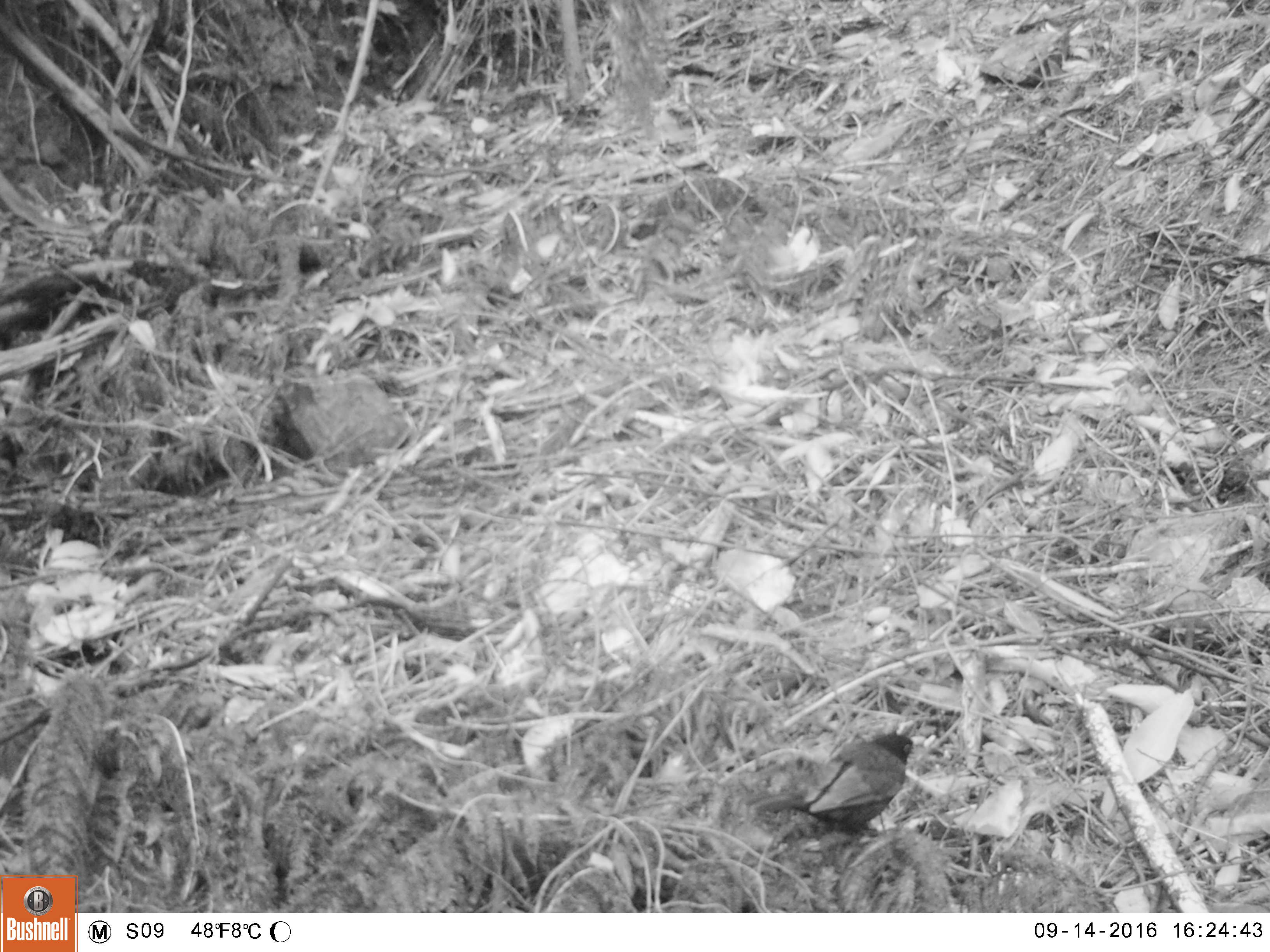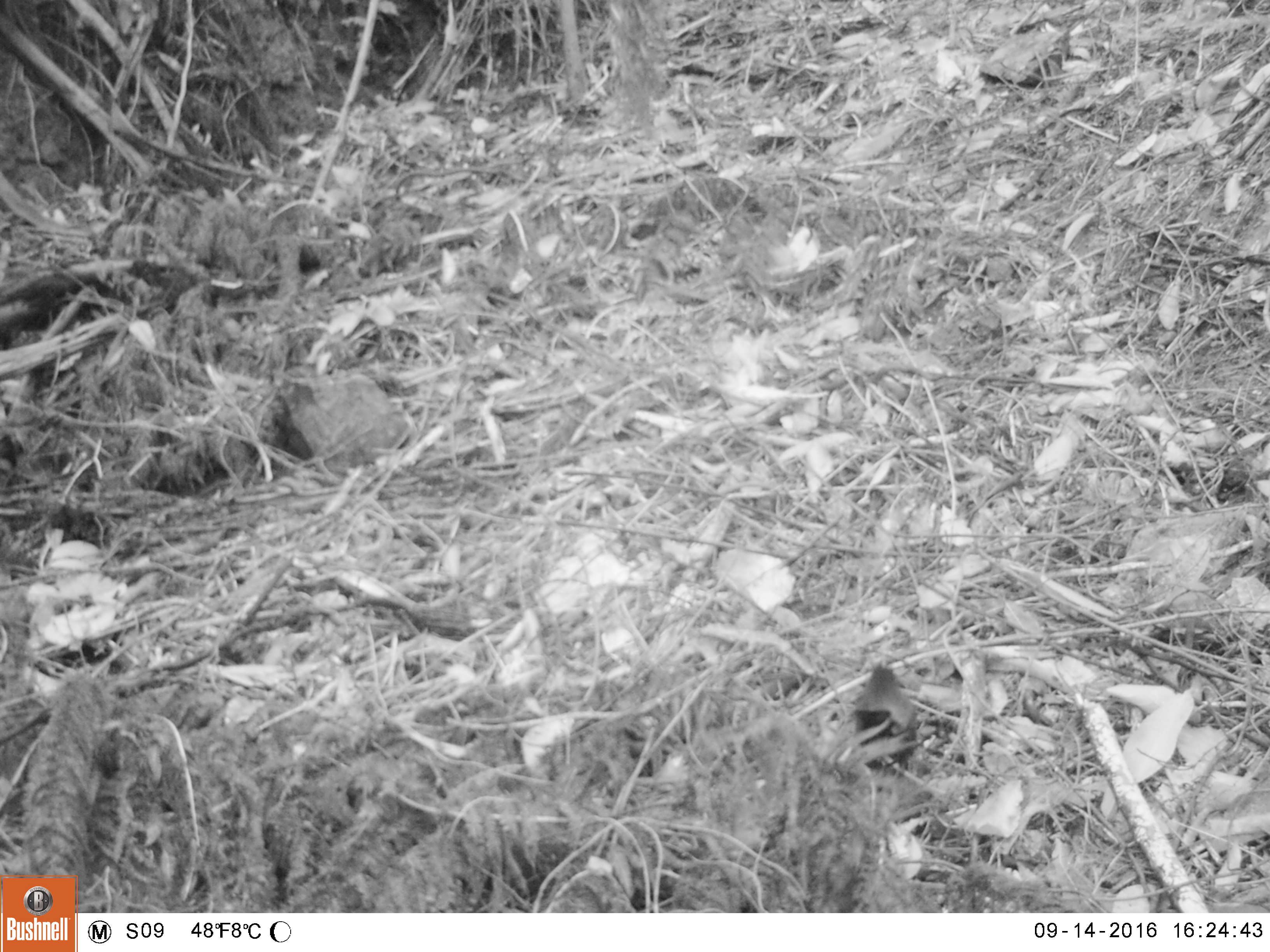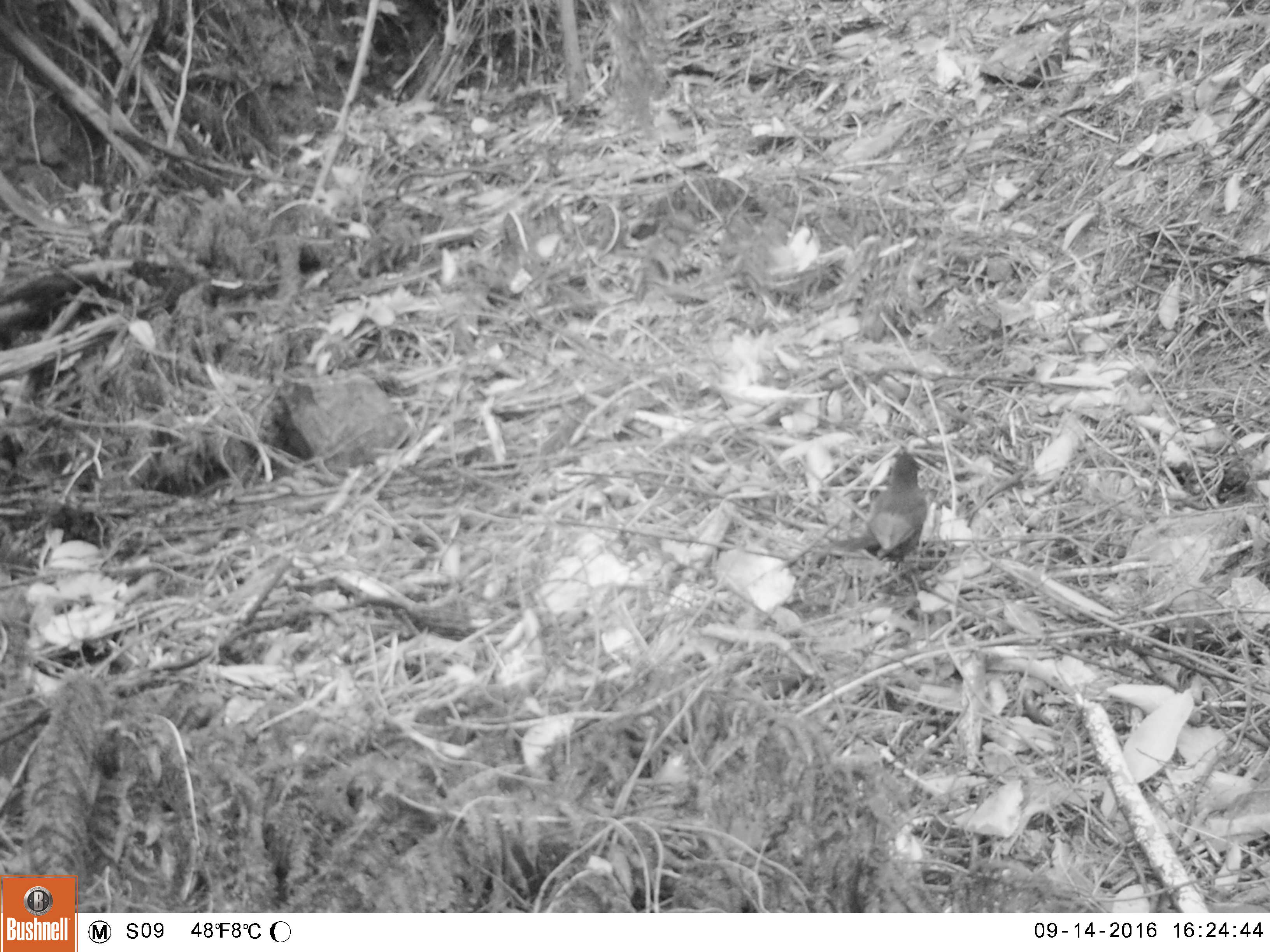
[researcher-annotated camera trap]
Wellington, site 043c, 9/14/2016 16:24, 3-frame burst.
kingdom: Animalia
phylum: Chordata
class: Aves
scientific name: Aves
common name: bird